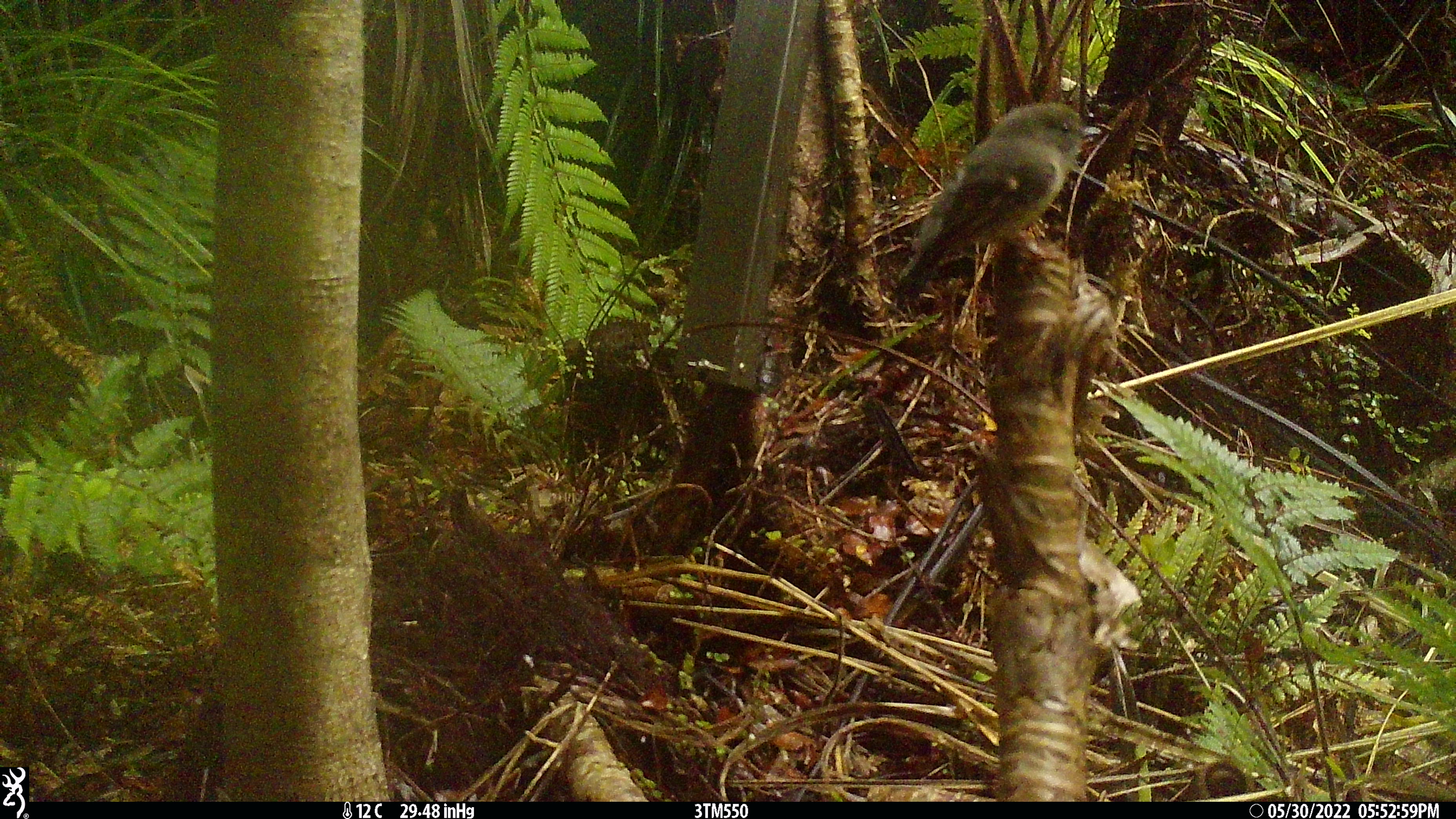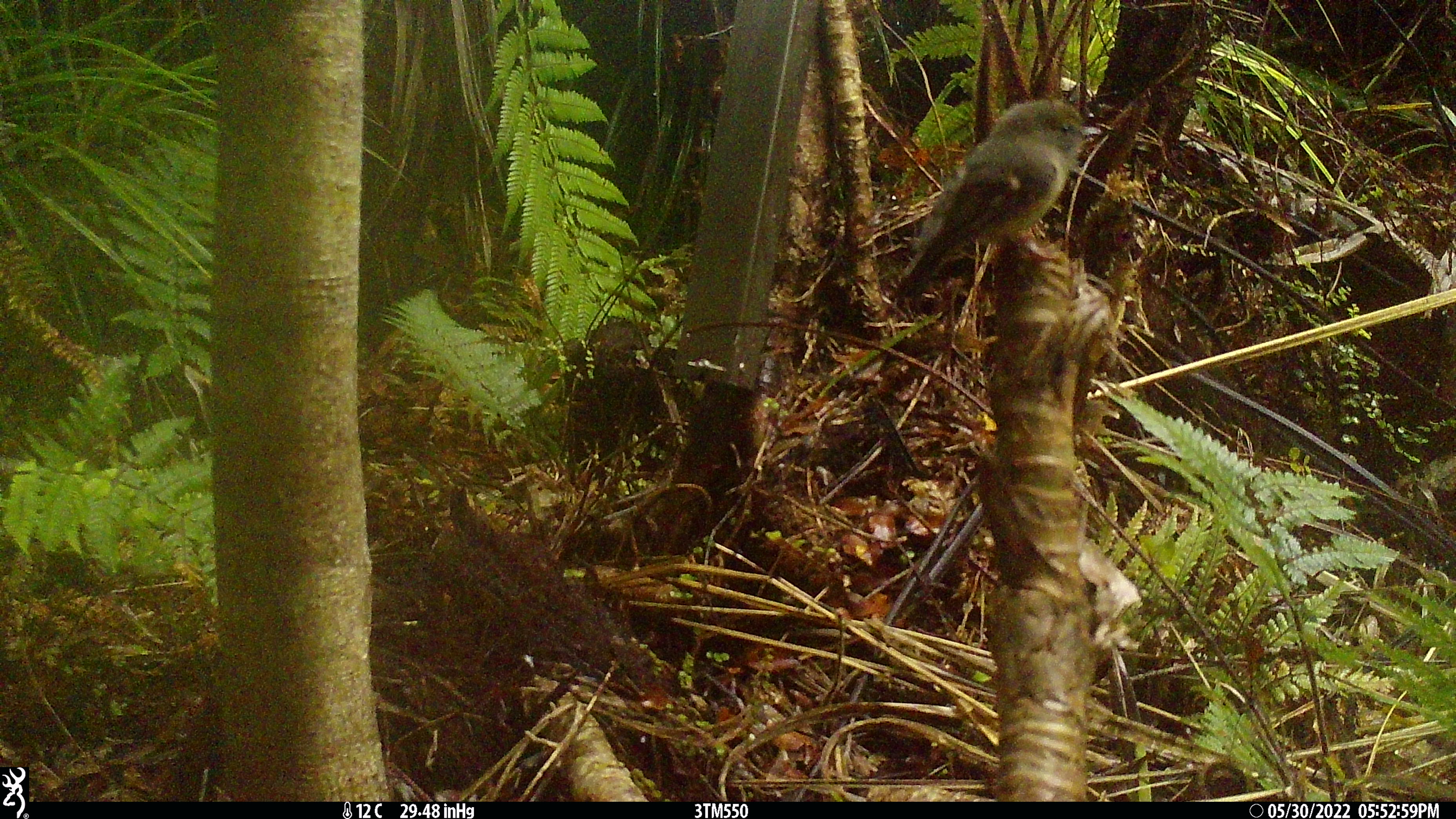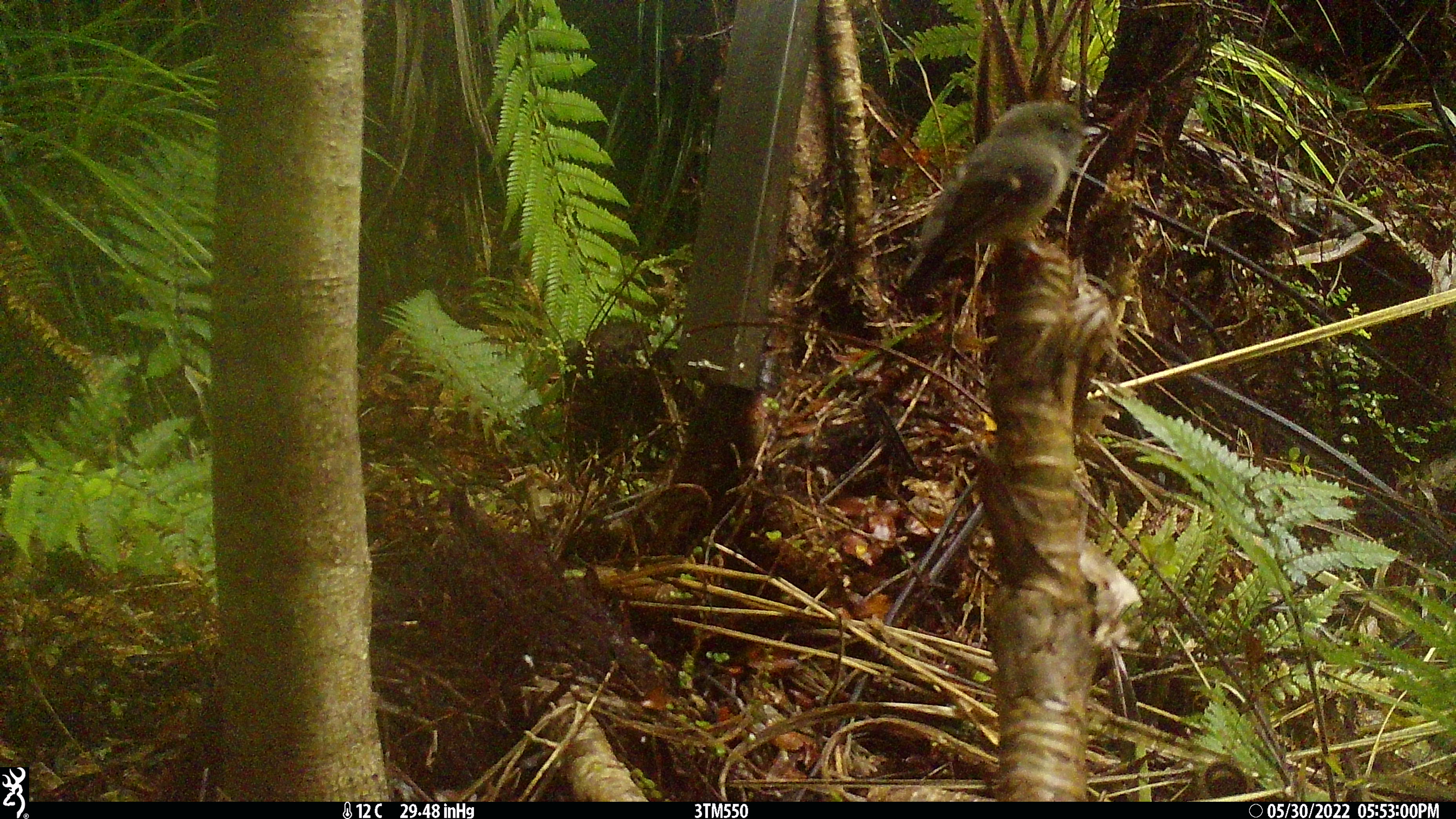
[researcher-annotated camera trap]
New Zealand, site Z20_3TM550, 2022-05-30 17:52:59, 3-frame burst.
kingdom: Animalia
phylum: Chordata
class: Aves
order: Passeriformes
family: Petroicidae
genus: Petroica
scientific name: Petroica macrocephala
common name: tomtit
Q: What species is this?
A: Tomtit (Petroica macrocephala).